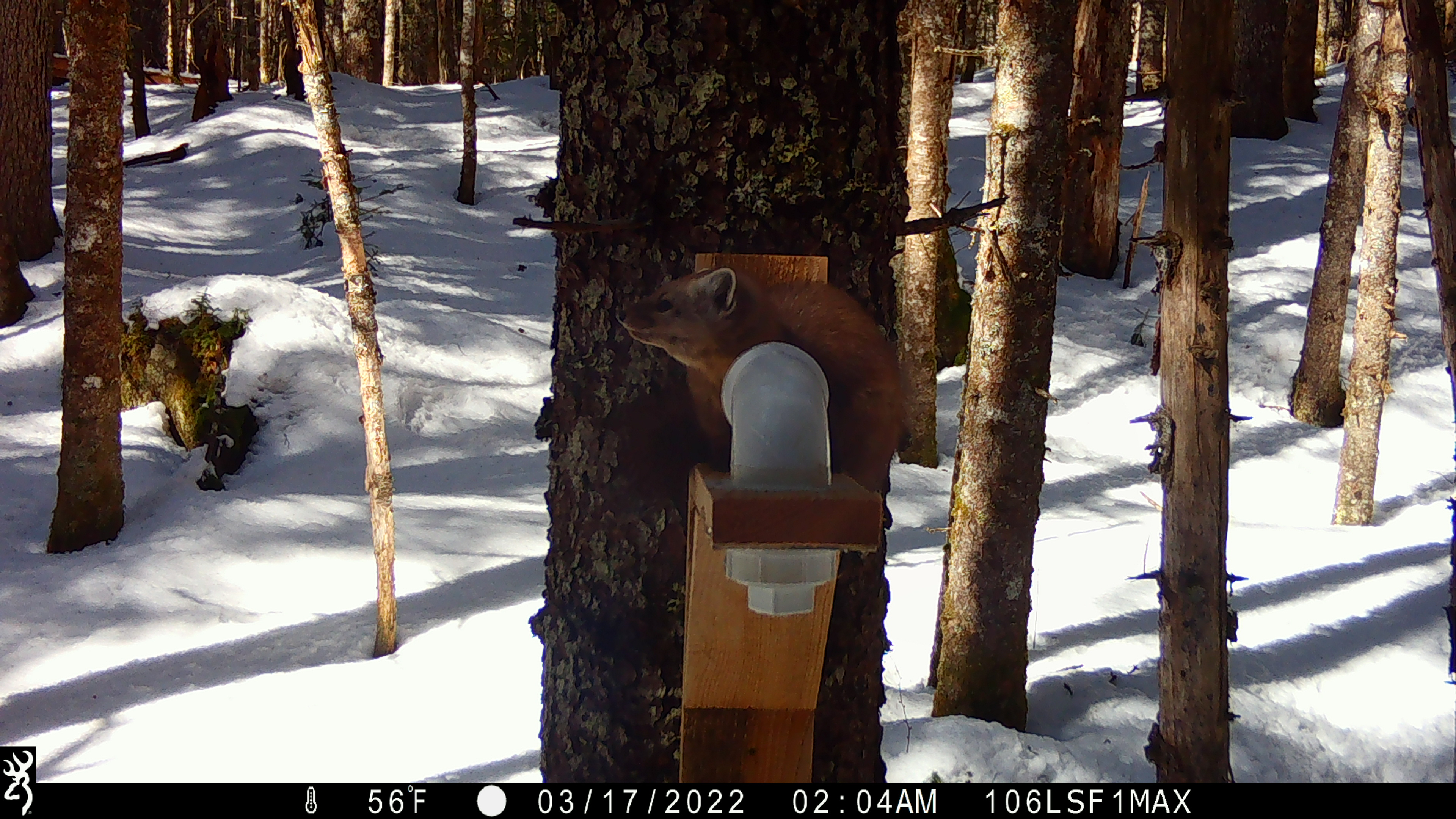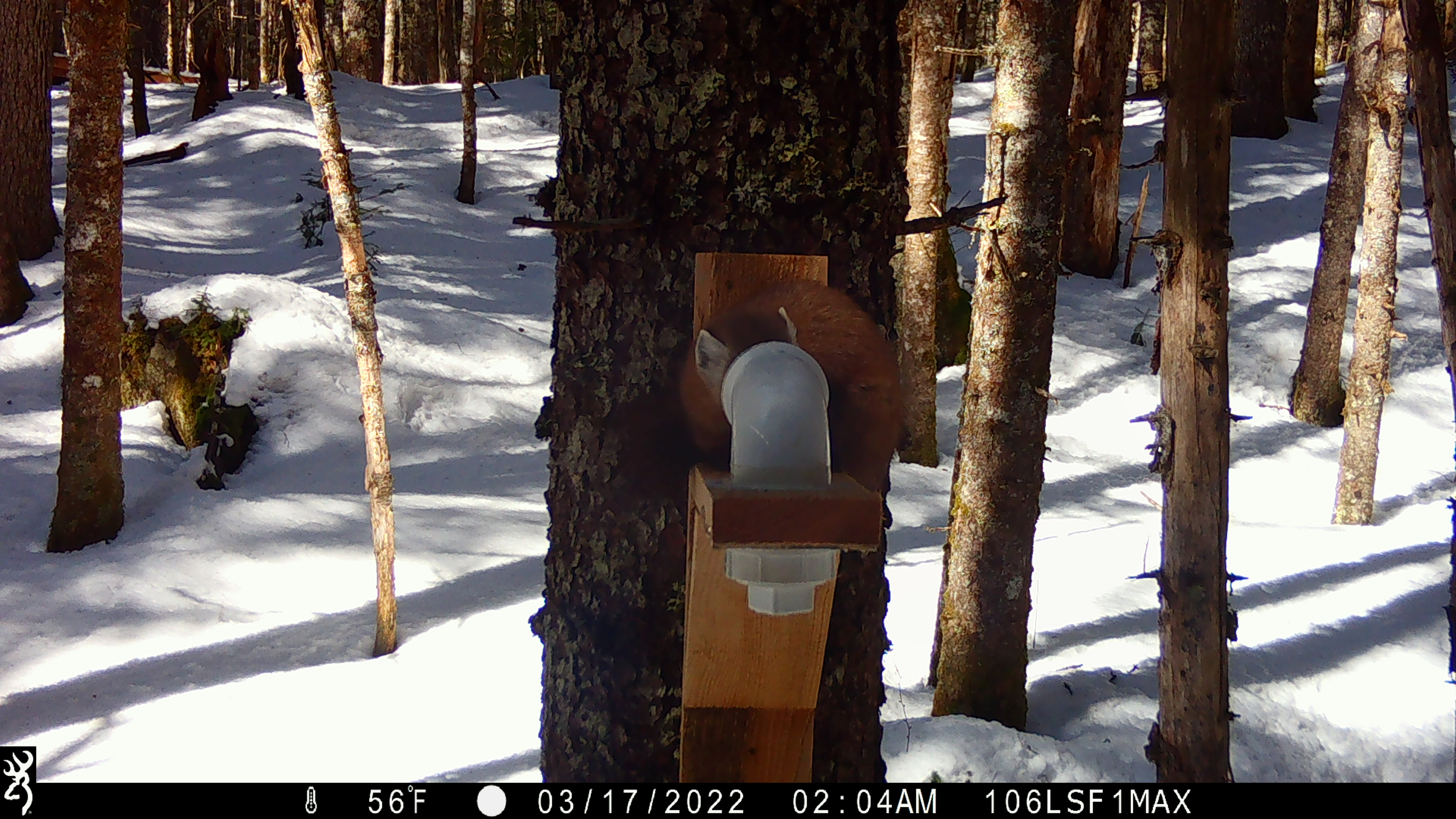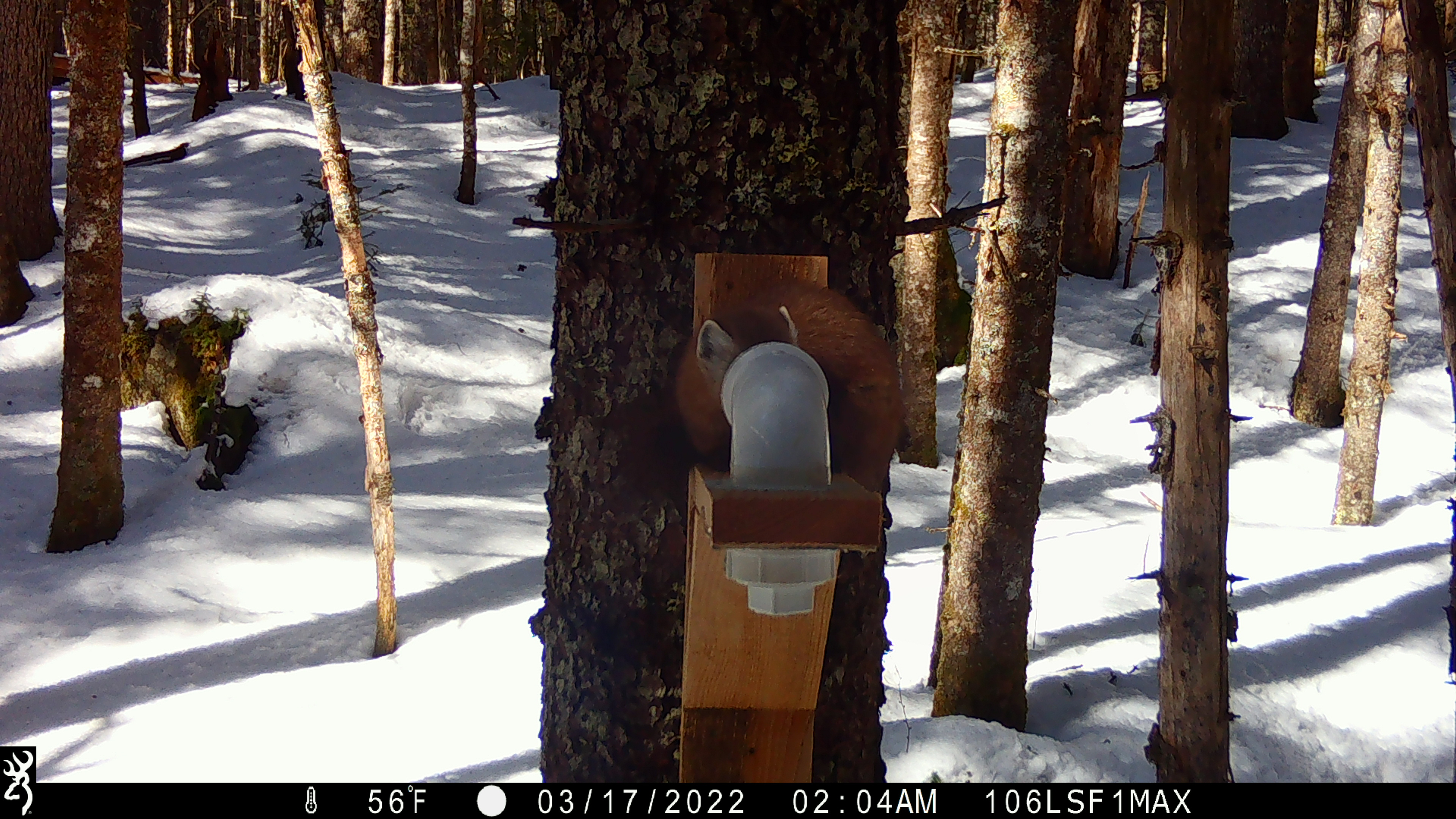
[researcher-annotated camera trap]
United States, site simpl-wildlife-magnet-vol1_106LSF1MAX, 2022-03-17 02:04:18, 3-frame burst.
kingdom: Animalia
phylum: Chordata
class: Mammalia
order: Carnivora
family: Mustelidae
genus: Martes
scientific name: Martes americana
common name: american marten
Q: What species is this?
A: American marten (Martes americana).